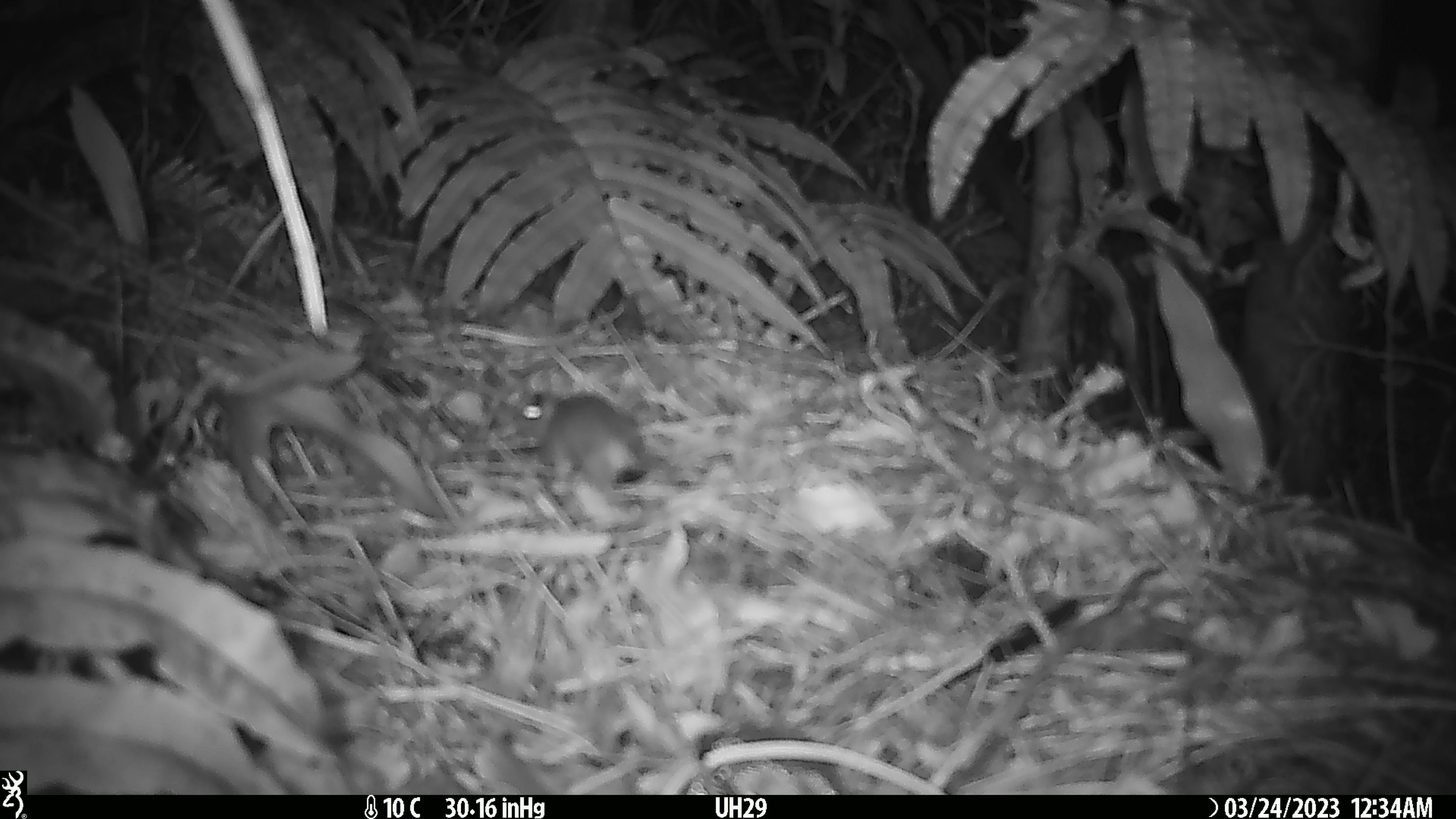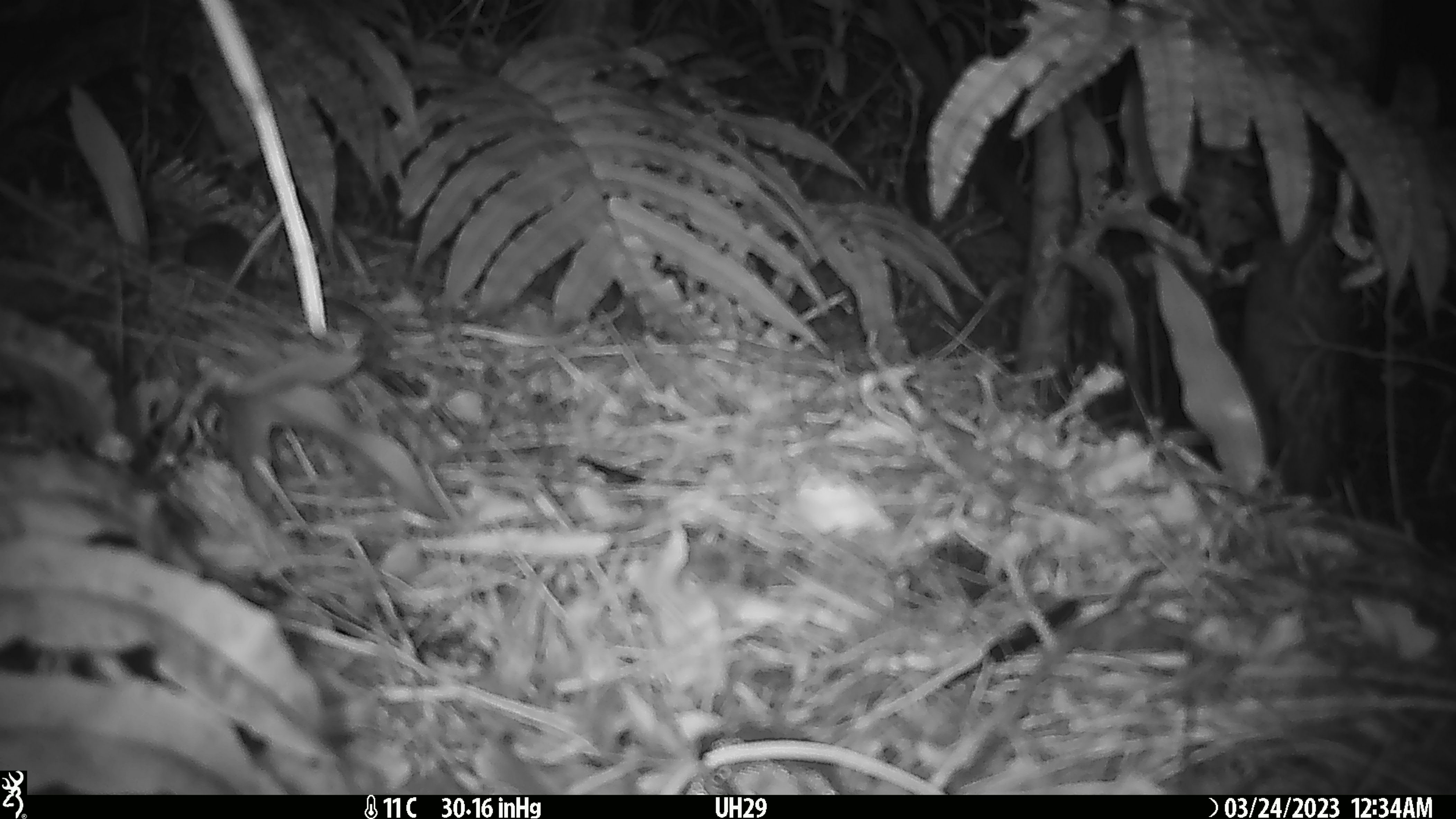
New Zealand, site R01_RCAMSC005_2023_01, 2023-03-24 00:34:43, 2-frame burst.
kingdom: Animalia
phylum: Chordata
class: Mammalia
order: Rodentia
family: Muridae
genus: Mus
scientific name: Mus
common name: mouse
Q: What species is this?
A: Mouse (Mus).